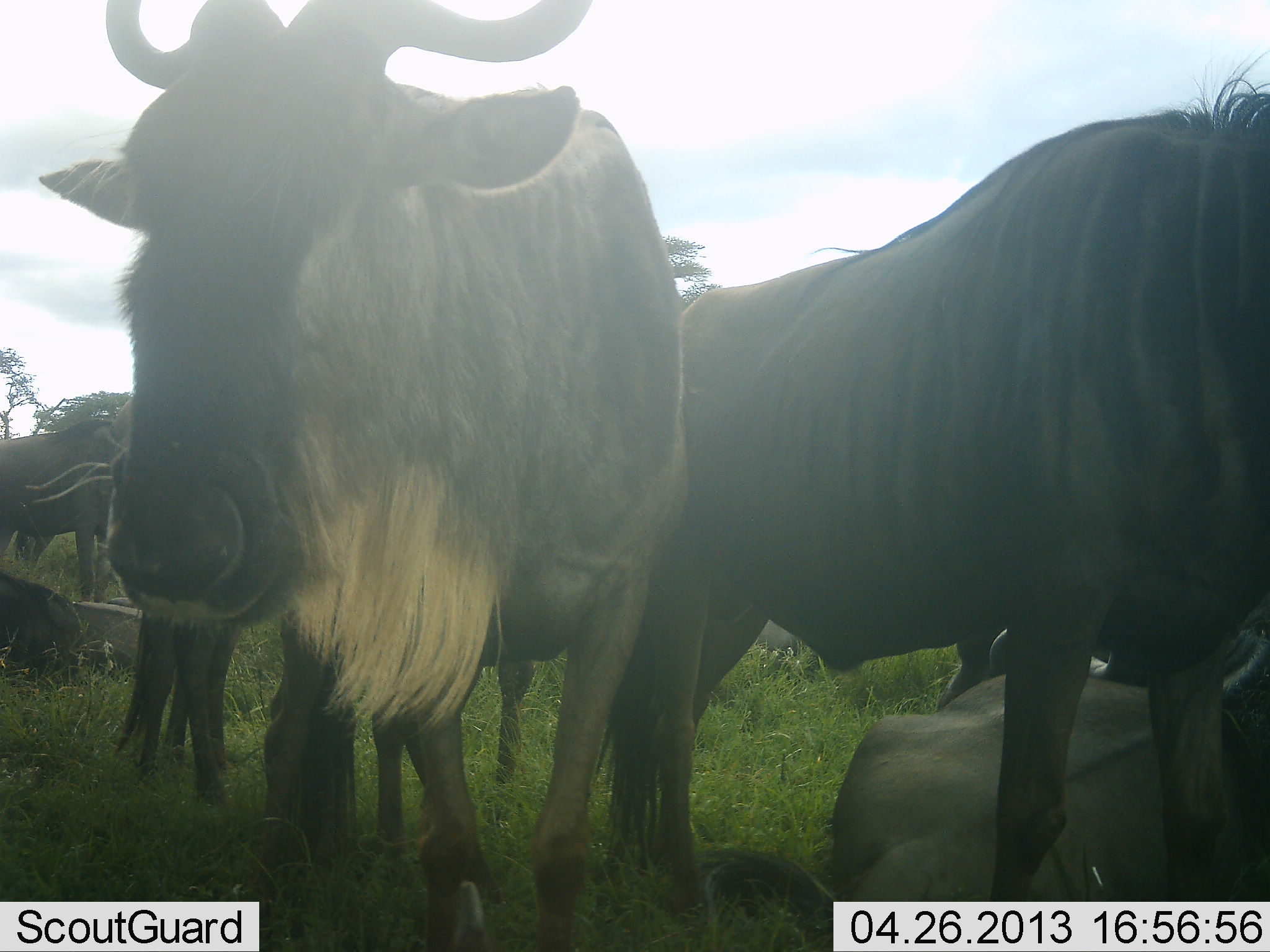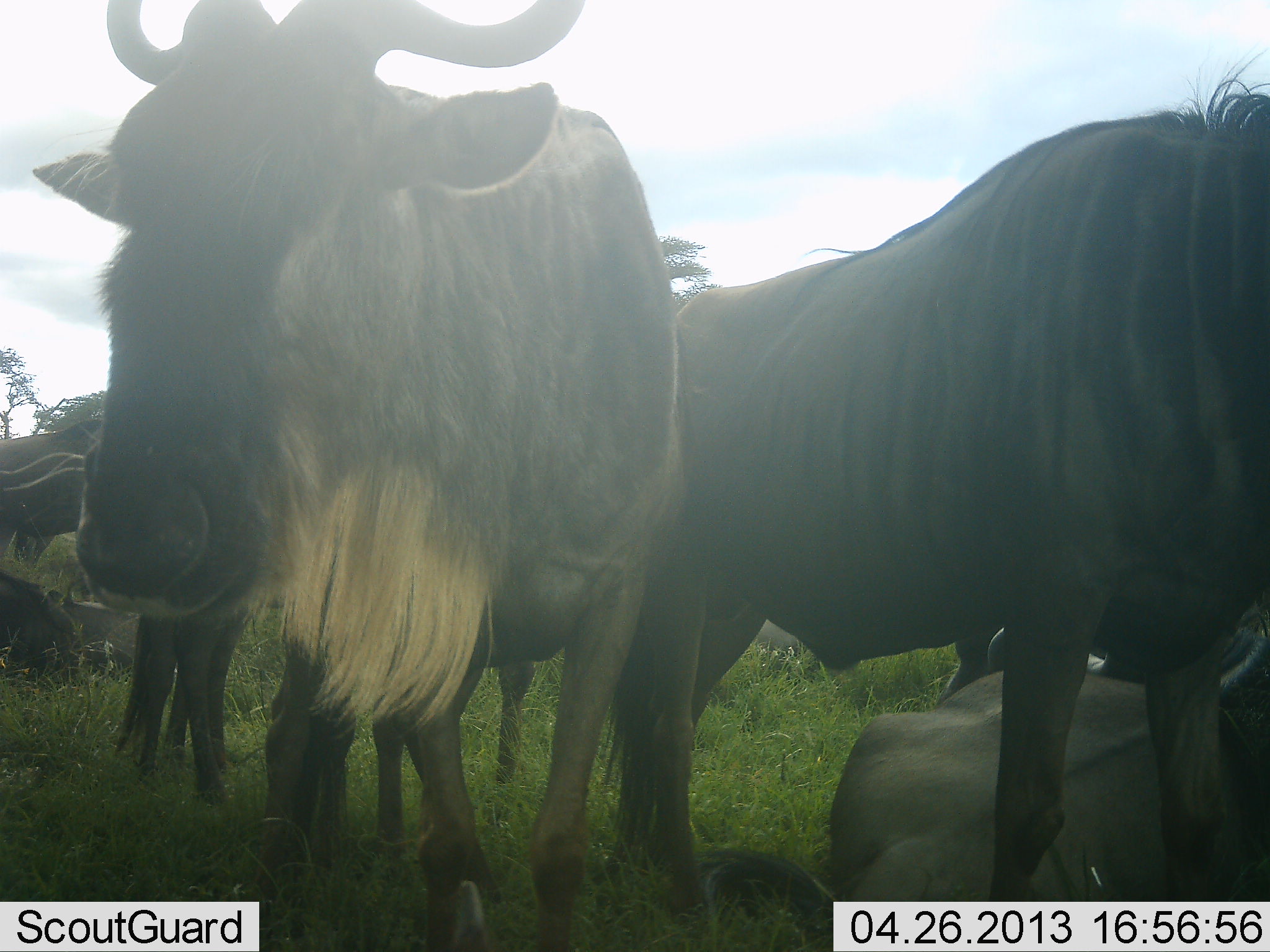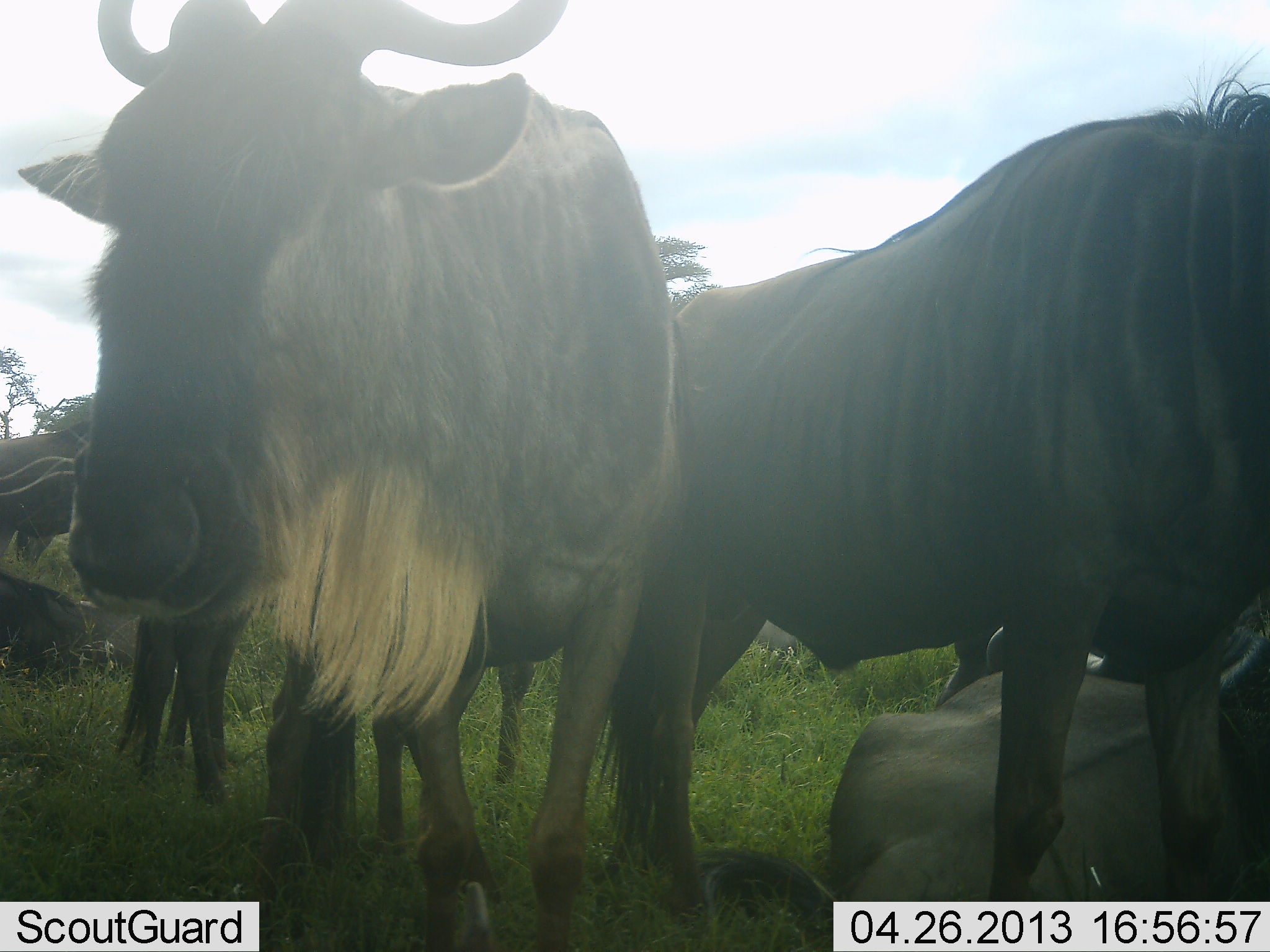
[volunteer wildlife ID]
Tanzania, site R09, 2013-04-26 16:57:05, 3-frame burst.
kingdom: Animalia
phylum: Chordata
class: Mammalia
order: Artiodactyla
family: Bovidae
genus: Connochaetes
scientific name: Connochaetes taurinus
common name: blue wildebeest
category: wildebeest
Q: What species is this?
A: Wildebeest (blue wildebeest) (Connochaetes taurinus).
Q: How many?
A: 5.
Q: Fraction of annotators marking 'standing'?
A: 89%.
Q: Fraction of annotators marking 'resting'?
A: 95%.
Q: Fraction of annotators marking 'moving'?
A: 5%.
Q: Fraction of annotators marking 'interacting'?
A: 0%.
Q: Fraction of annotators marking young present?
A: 0%.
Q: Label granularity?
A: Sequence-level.